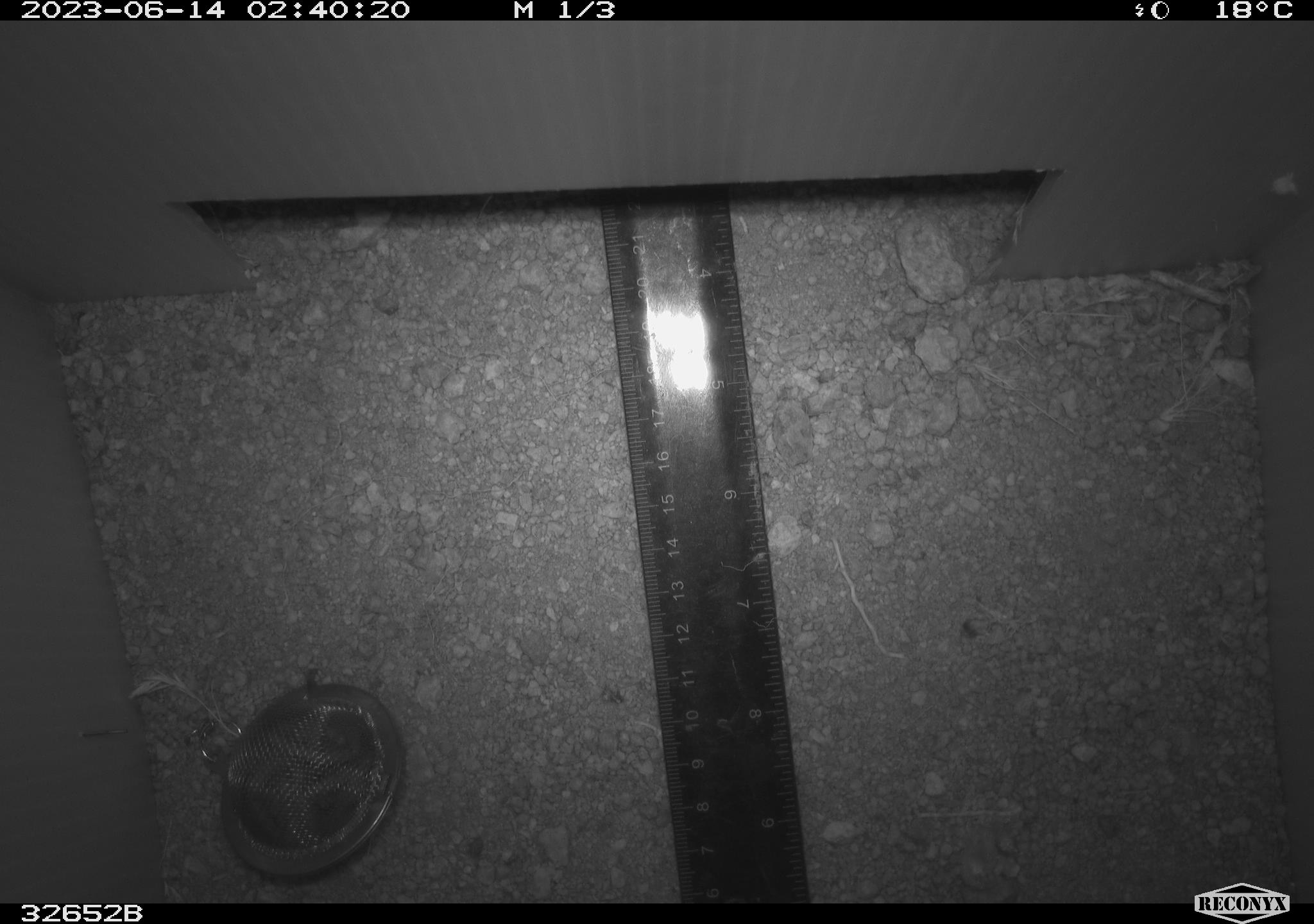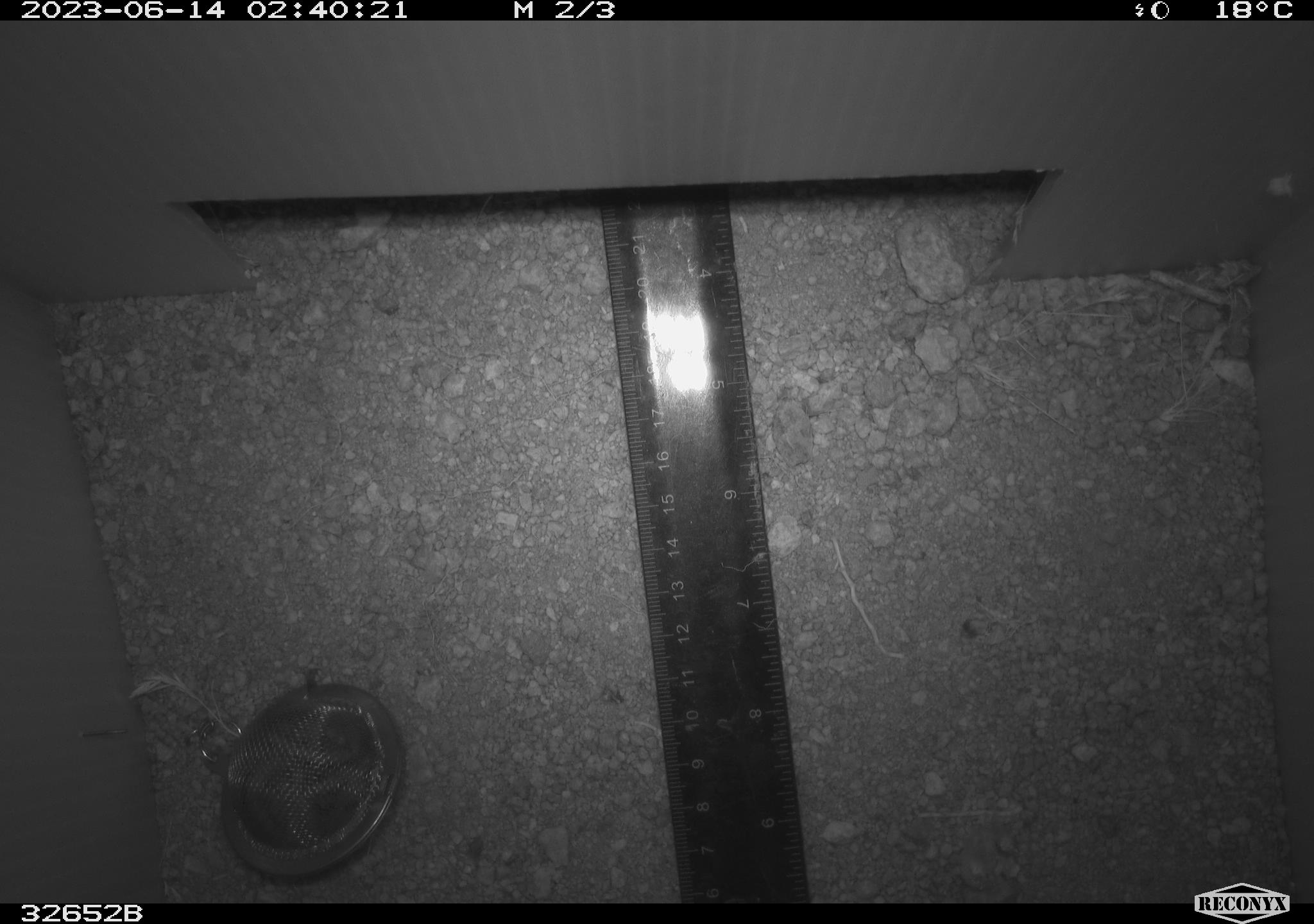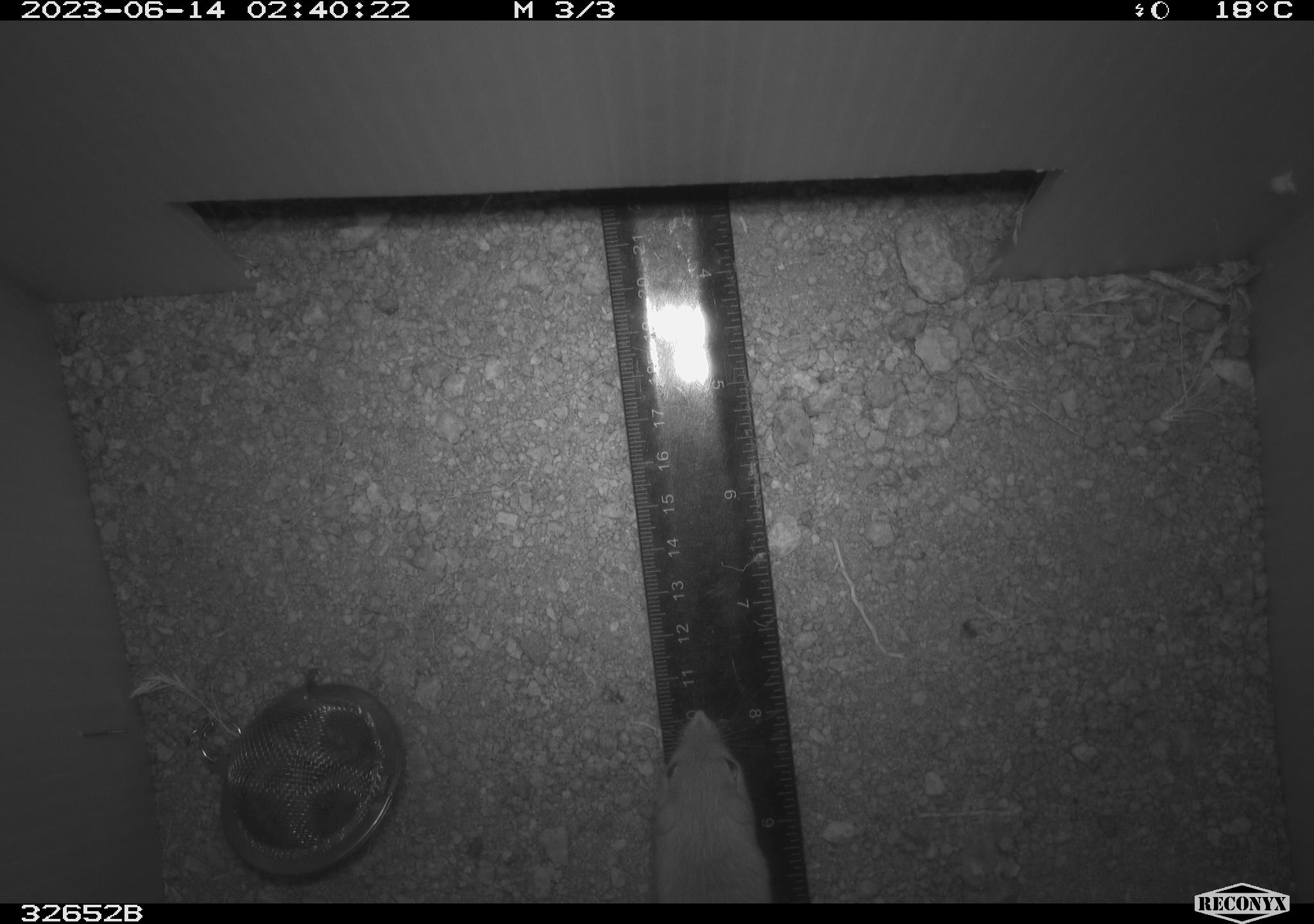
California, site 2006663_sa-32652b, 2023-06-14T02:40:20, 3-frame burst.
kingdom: Animalia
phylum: Chordata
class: Mammalia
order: Rodentia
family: Heteromyidae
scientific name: Heteromyidae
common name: kangaroo rats and pocket mice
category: heteromyidae family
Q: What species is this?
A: Heteromyidae family (kangaroo rats and pocket mice) (Heteromyidae).